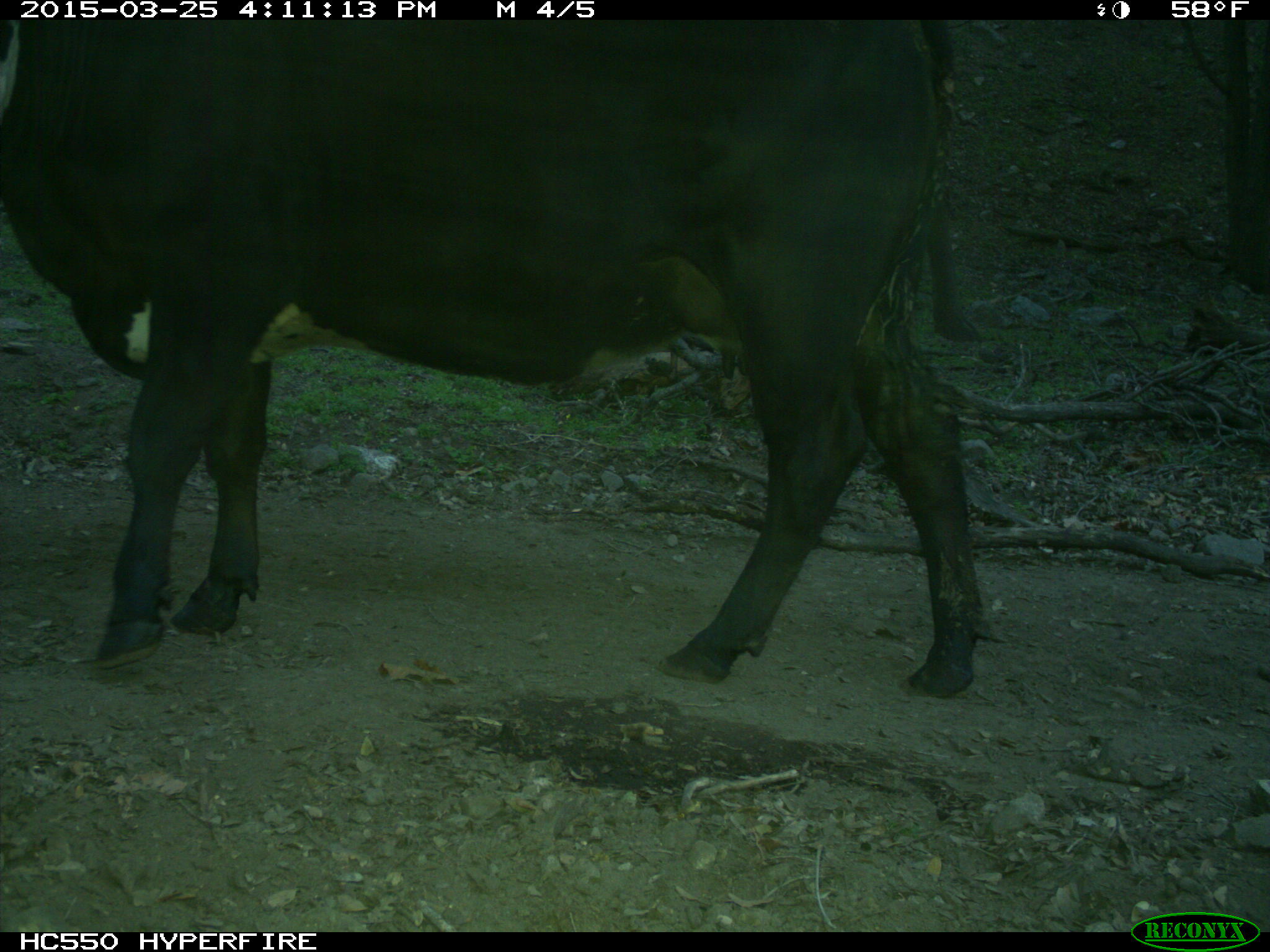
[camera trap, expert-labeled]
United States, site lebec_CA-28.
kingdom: Animalia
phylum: Chordata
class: Mammalia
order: Artiodactyla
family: Bovidae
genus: Bos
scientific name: Bos taurus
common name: domestic cow